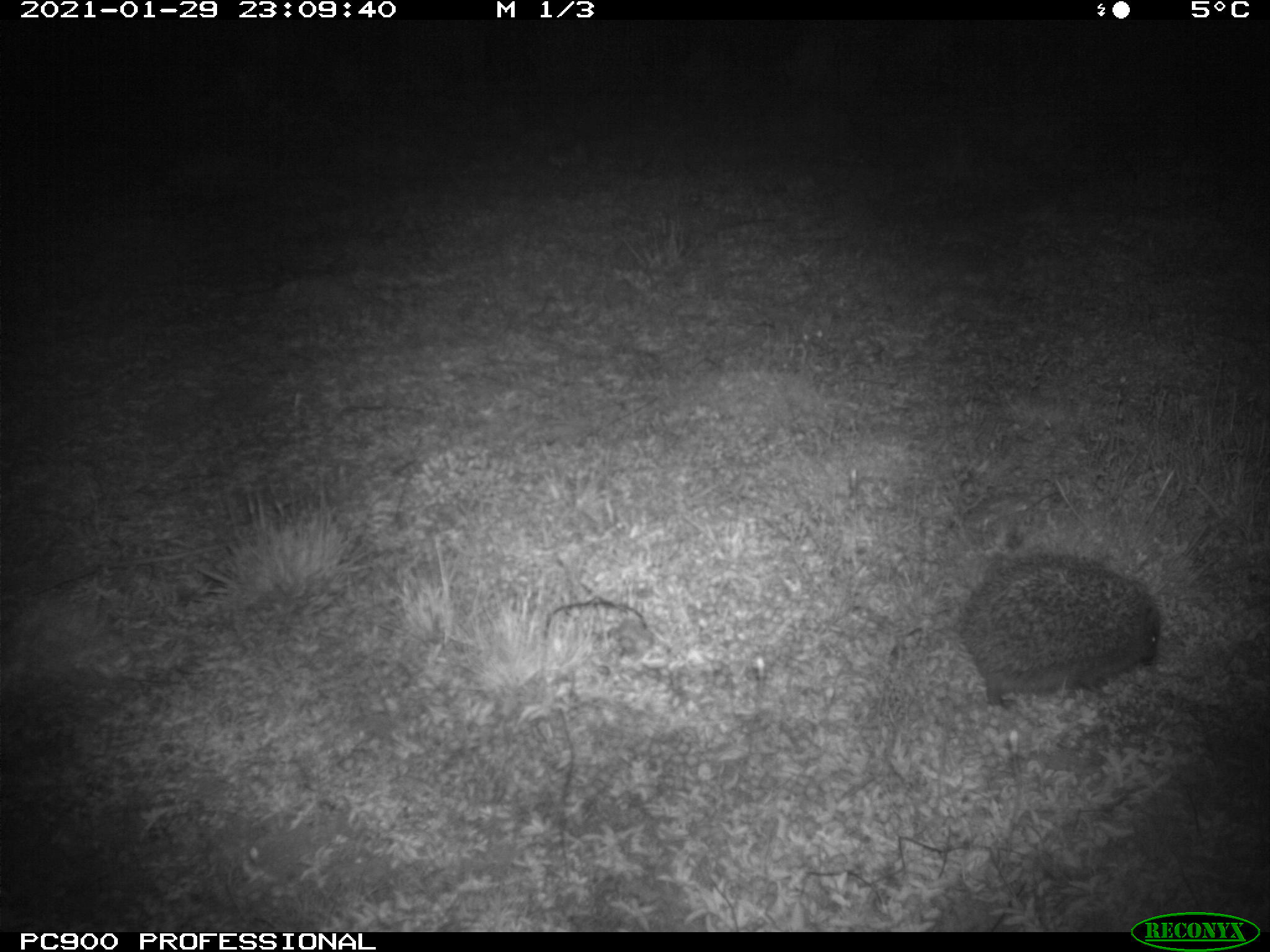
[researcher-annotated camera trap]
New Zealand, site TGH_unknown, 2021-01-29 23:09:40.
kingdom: Animalia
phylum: Chordata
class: Mammalia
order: Eulipotyphla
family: Erinaceidae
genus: Erinaceus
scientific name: Erinaceus europaeus europaeus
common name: european hedgehog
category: hedgehog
Hedgehog (european hedgehog) (Erinaceus europaeus europaeus).